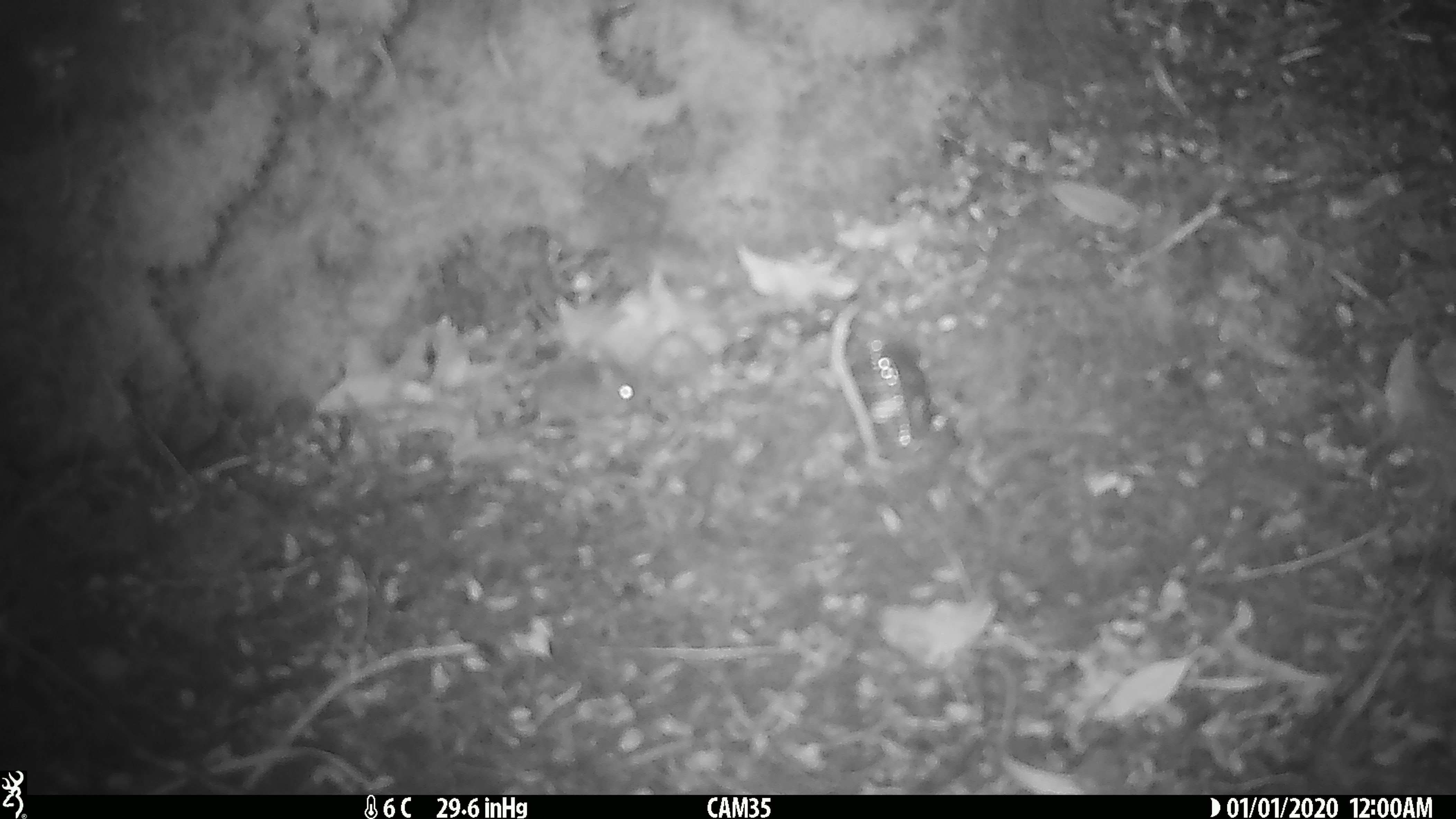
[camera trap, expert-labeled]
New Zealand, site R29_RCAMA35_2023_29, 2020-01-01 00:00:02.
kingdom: Animalia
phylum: Chordata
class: Mammalia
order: Rodentia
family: Muridae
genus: Mus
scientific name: Mus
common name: mouse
Mouse (Mus).